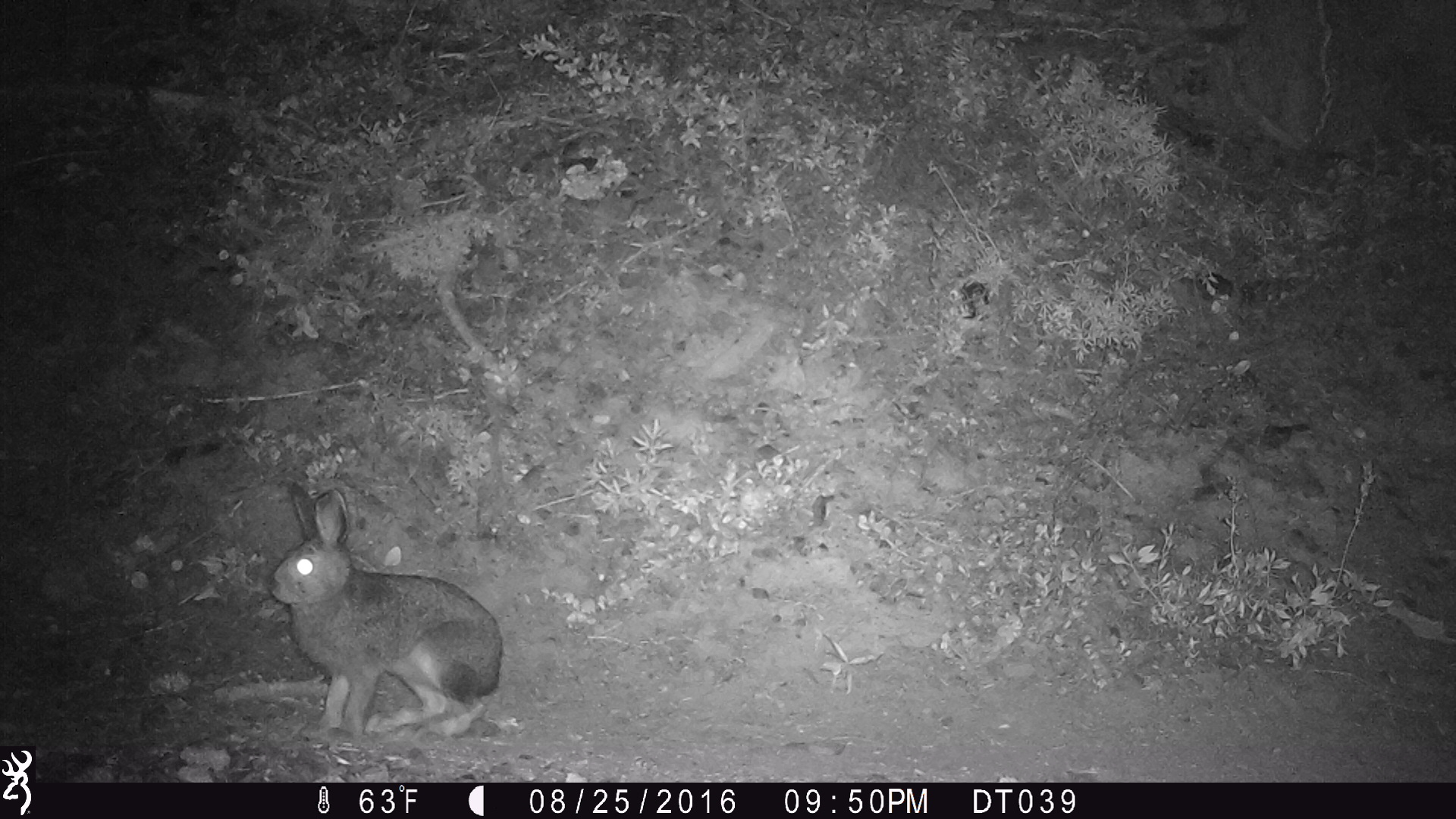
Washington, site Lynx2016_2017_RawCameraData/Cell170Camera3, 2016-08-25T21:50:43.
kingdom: Animalia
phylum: Chordata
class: Mammalia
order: Lagomorpha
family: Leporidae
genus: Lepus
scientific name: Lepus americanus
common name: snowshoe hare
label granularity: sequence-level